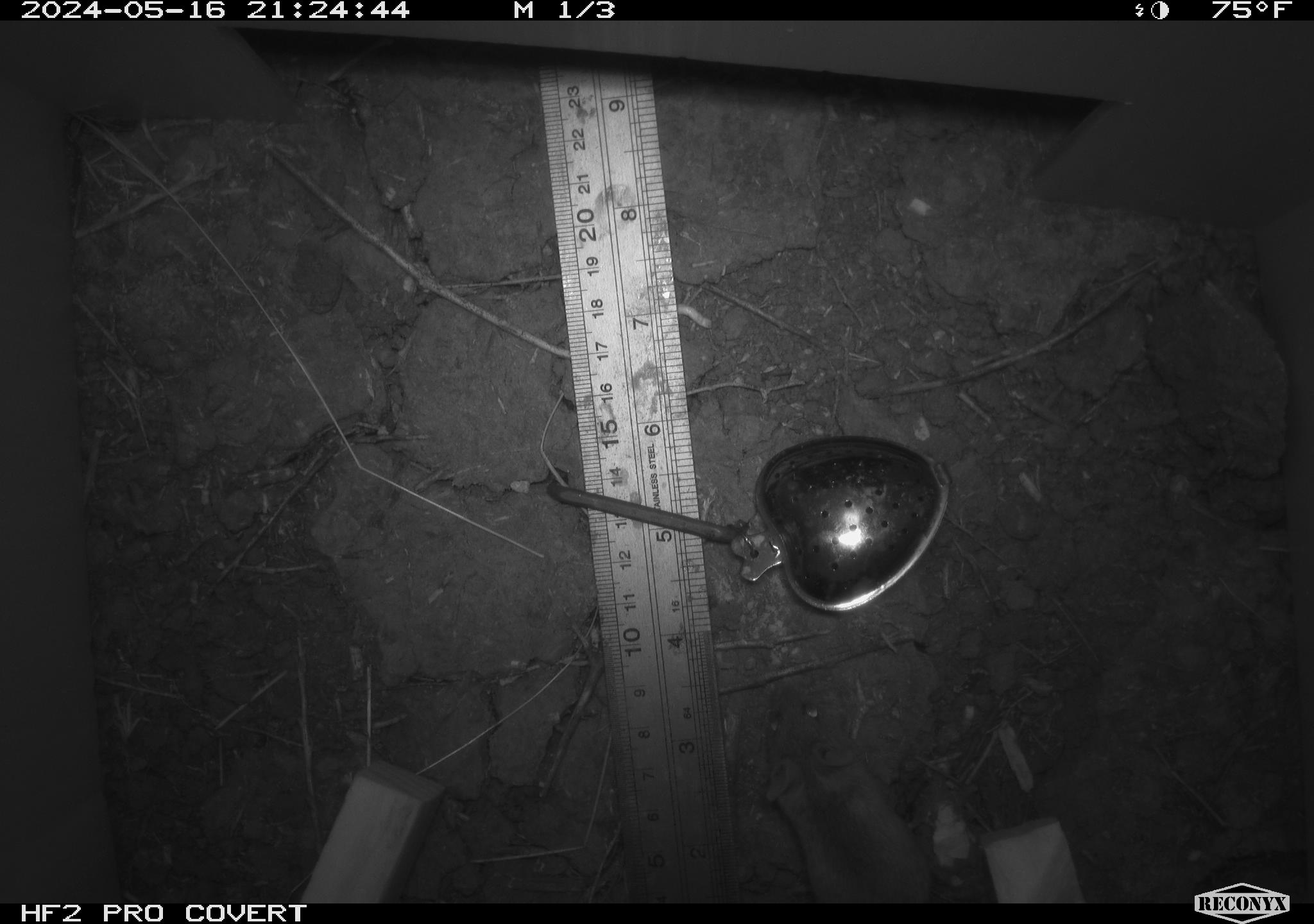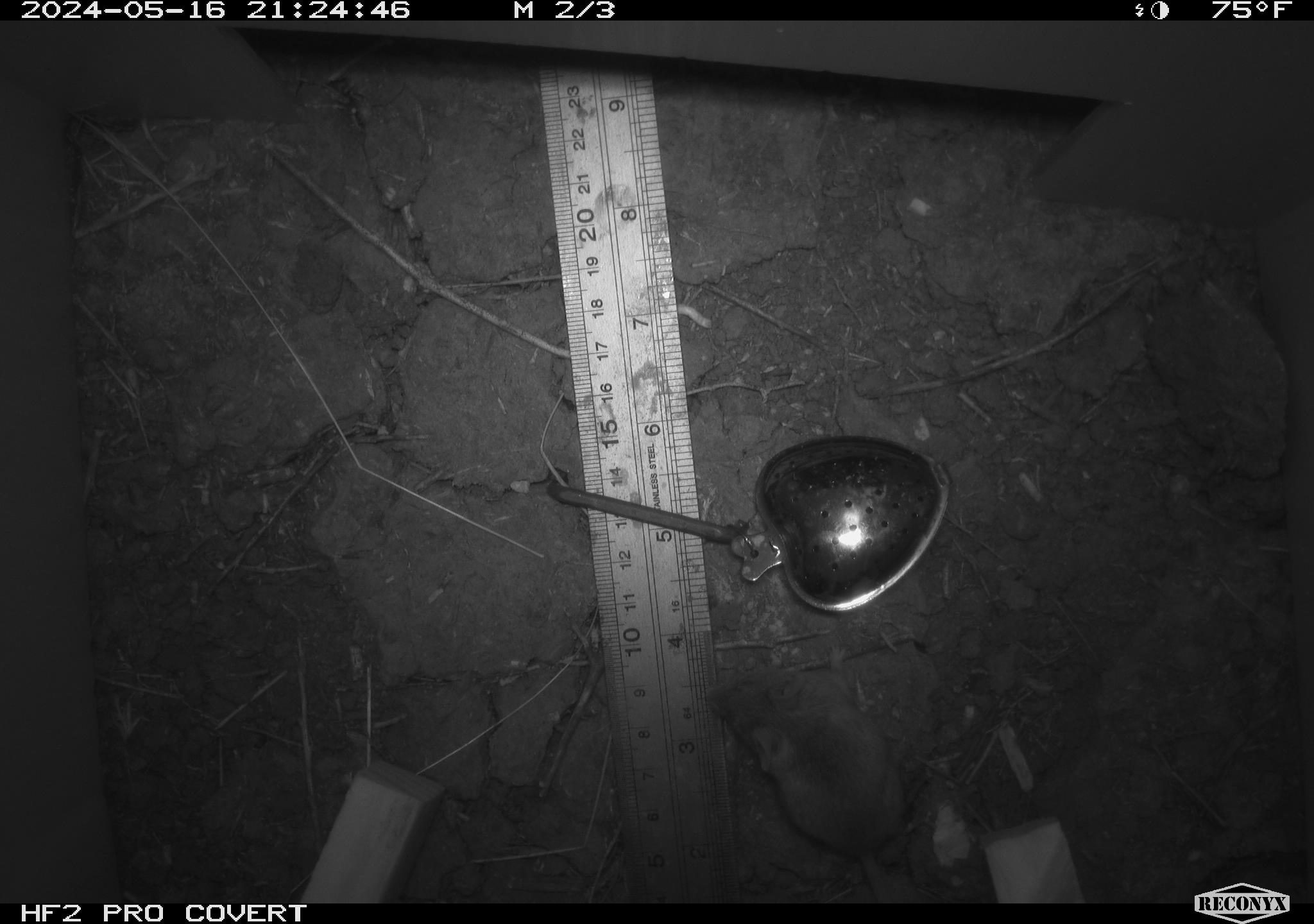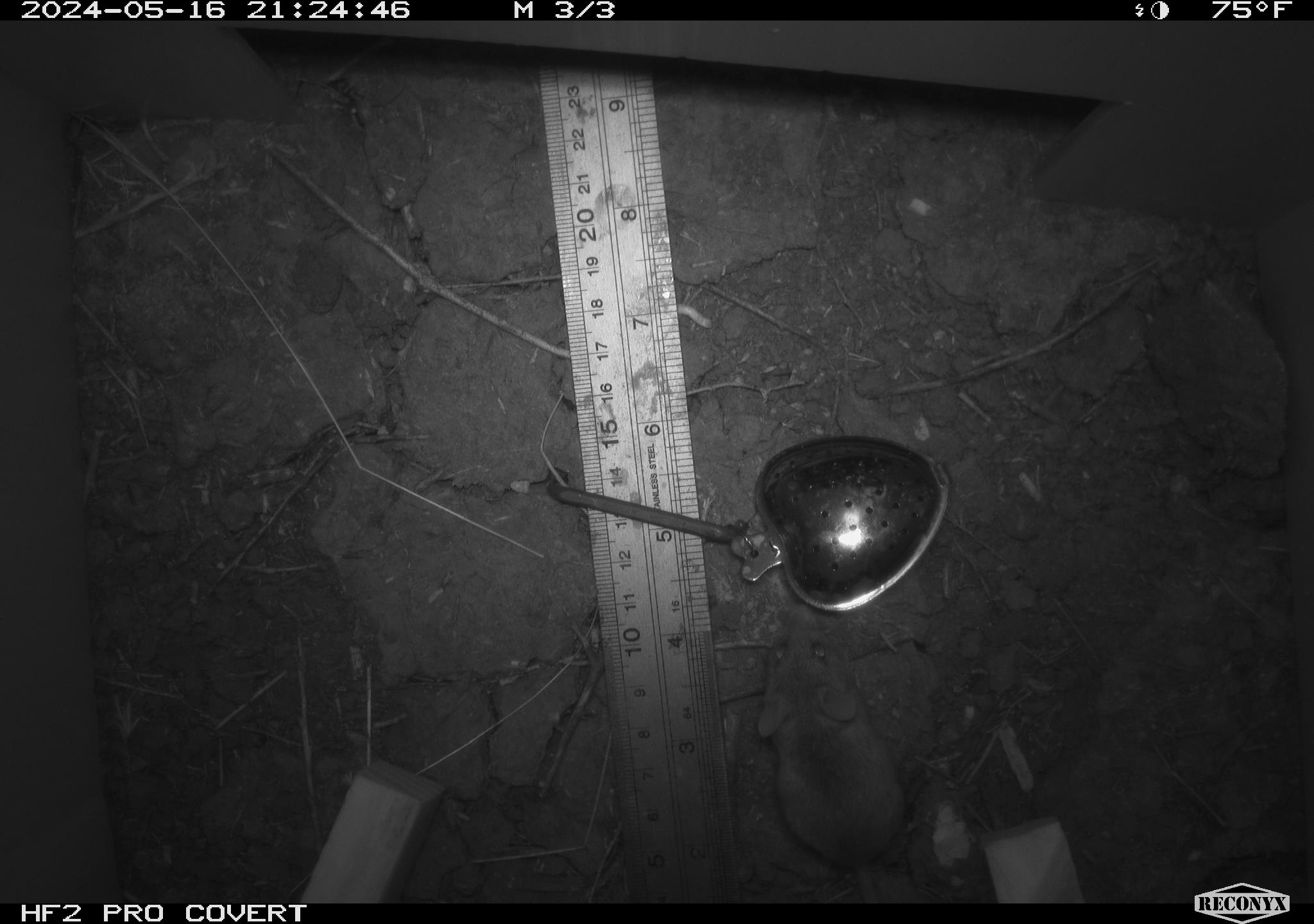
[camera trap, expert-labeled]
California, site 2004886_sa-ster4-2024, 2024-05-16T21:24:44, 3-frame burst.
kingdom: Animalia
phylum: Chordata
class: Mammalia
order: Rodentia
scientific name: Rodentia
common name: mouse species